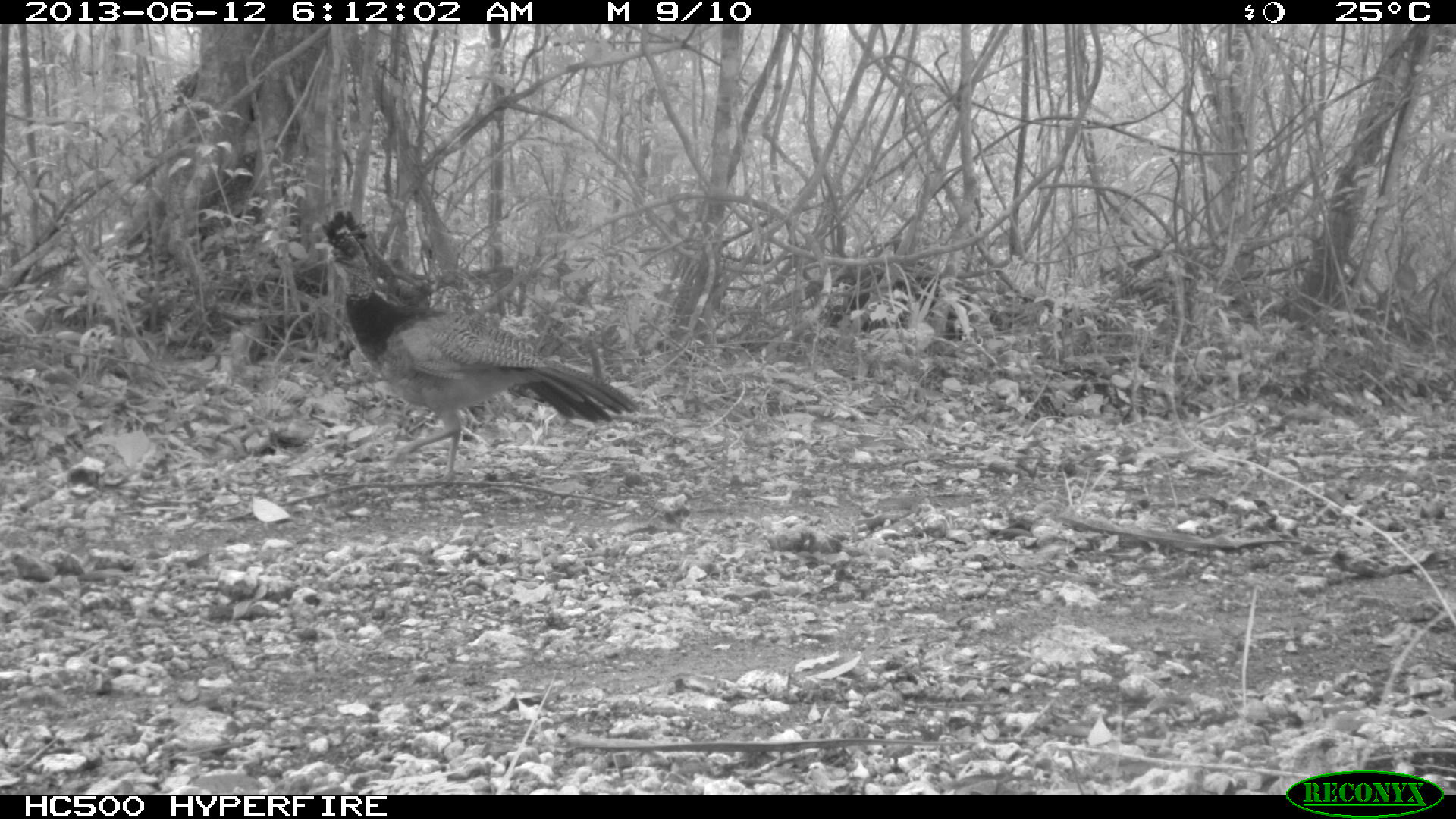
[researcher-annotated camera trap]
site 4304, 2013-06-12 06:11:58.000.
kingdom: Animalia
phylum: Chordata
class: Aves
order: Galliformes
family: Cracidae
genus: Crax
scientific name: Crax rubra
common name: great curassow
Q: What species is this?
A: Crax rubra (great curassow).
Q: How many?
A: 1.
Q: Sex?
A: Female.